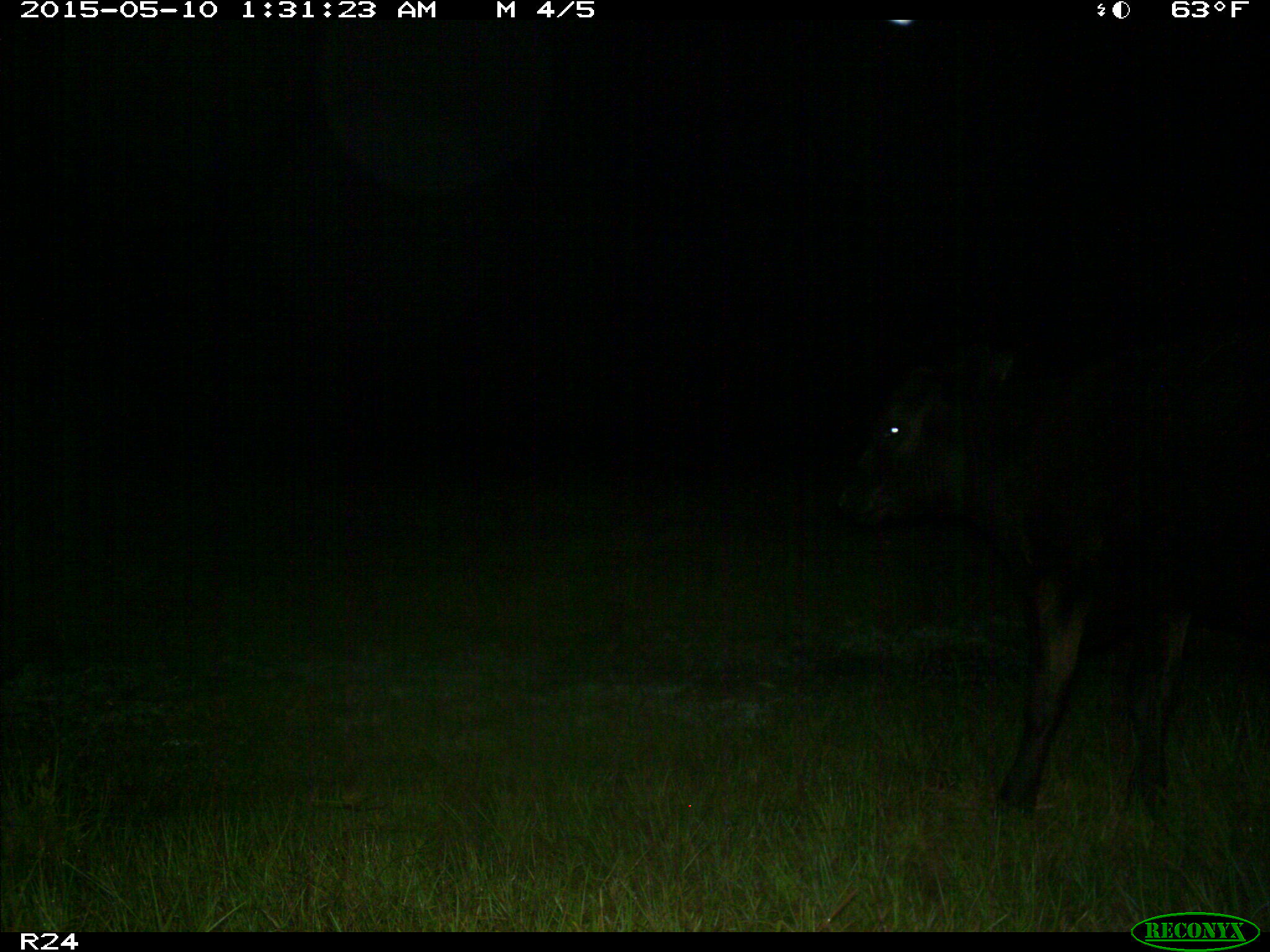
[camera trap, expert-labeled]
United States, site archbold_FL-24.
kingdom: Animalia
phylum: Chordata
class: Mammalia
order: Artiodactyla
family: Bovidae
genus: Bos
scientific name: Bos taurus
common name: domestic cow